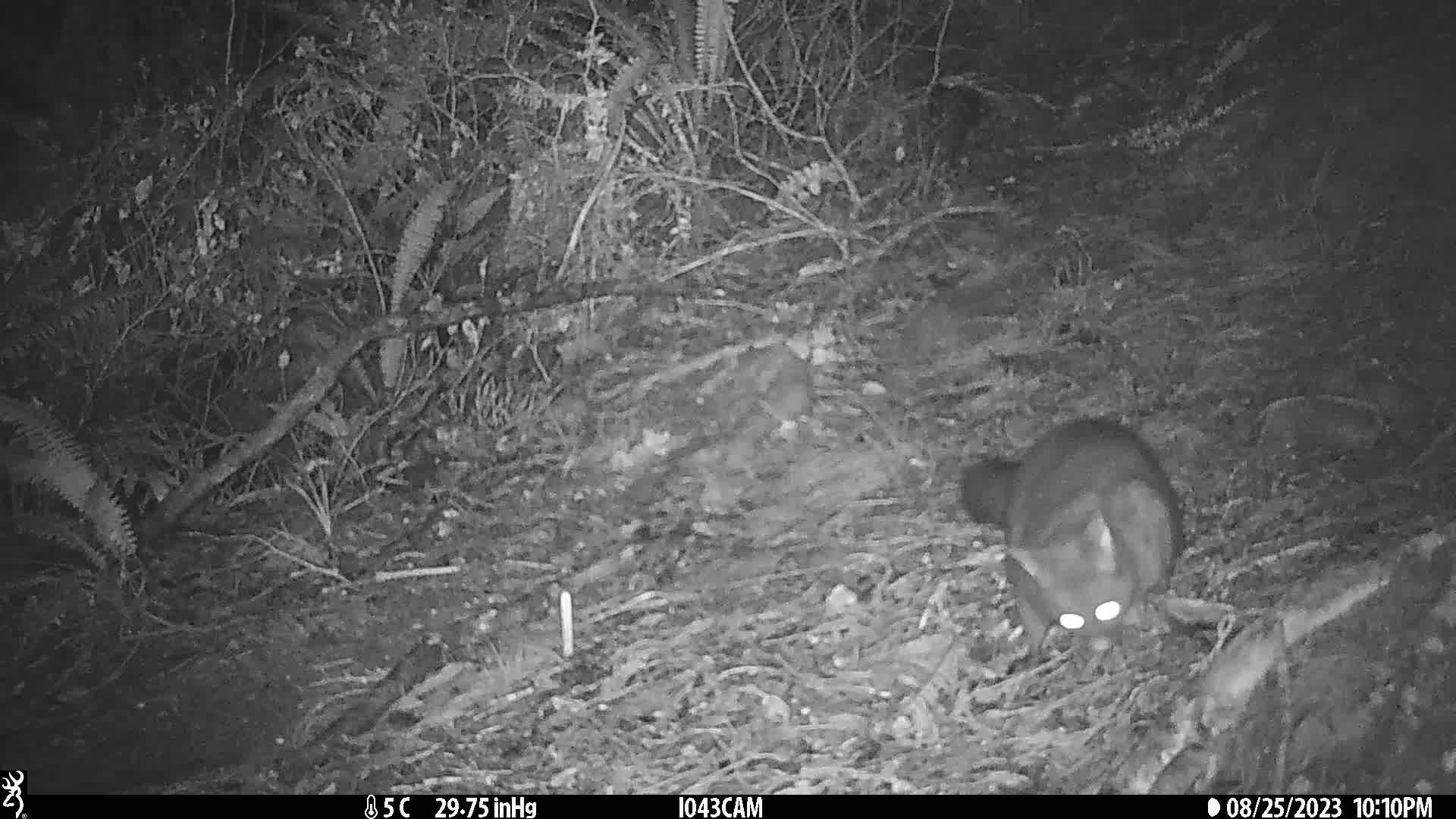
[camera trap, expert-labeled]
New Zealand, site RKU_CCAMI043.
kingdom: Animalia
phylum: Chordata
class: Mammalia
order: Diprotodontia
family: Phalangeridae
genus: Trichosurus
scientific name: Trichosurus vulpecula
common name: common brushtail possum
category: possum